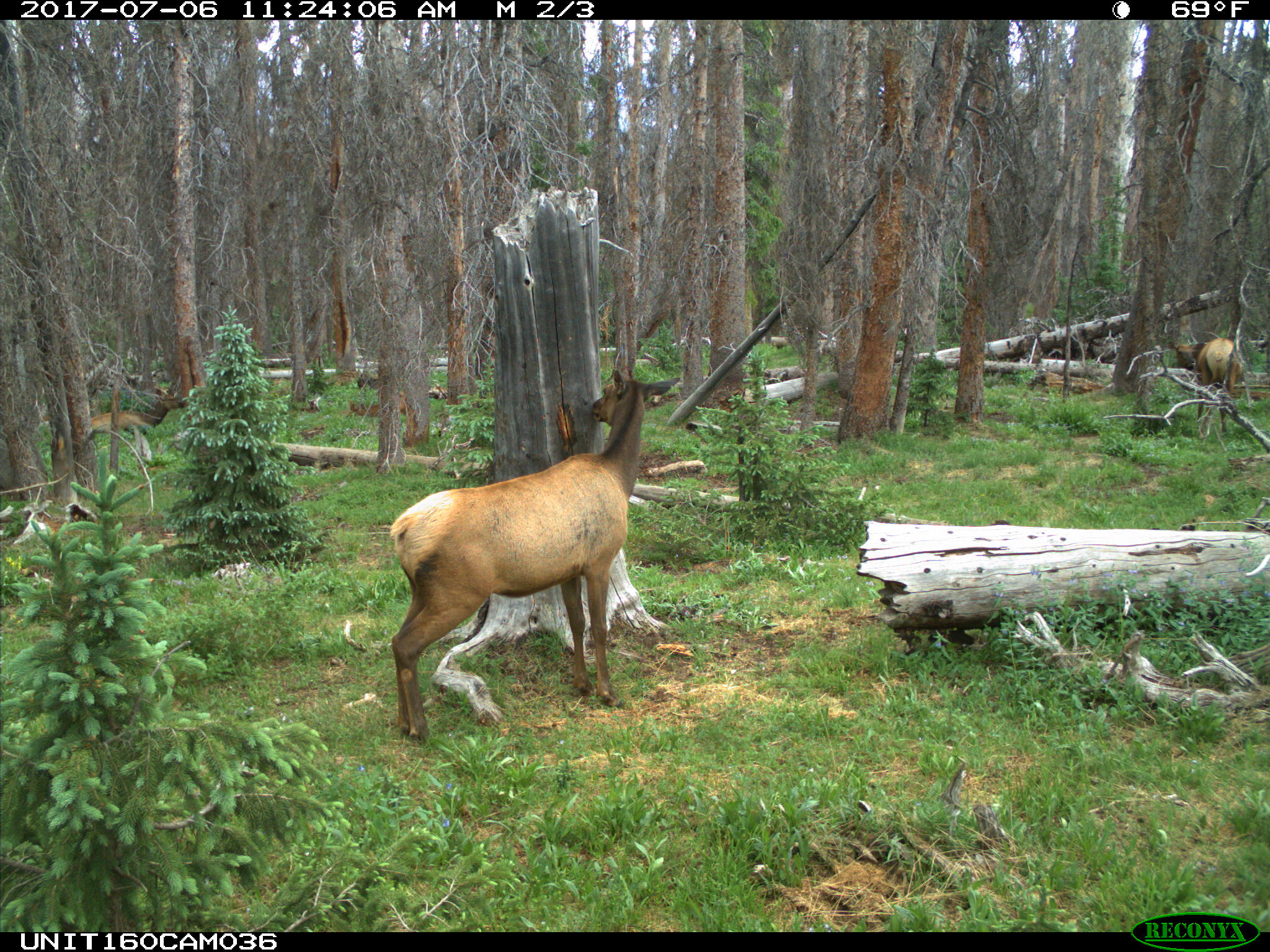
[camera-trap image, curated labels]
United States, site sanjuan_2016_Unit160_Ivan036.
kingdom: Animalia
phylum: Chordata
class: Mammalia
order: Artiodactyla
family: Cervidae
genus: Cervus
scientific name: Cervus elaphus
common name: red deer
Cervus elaphus (red deer).